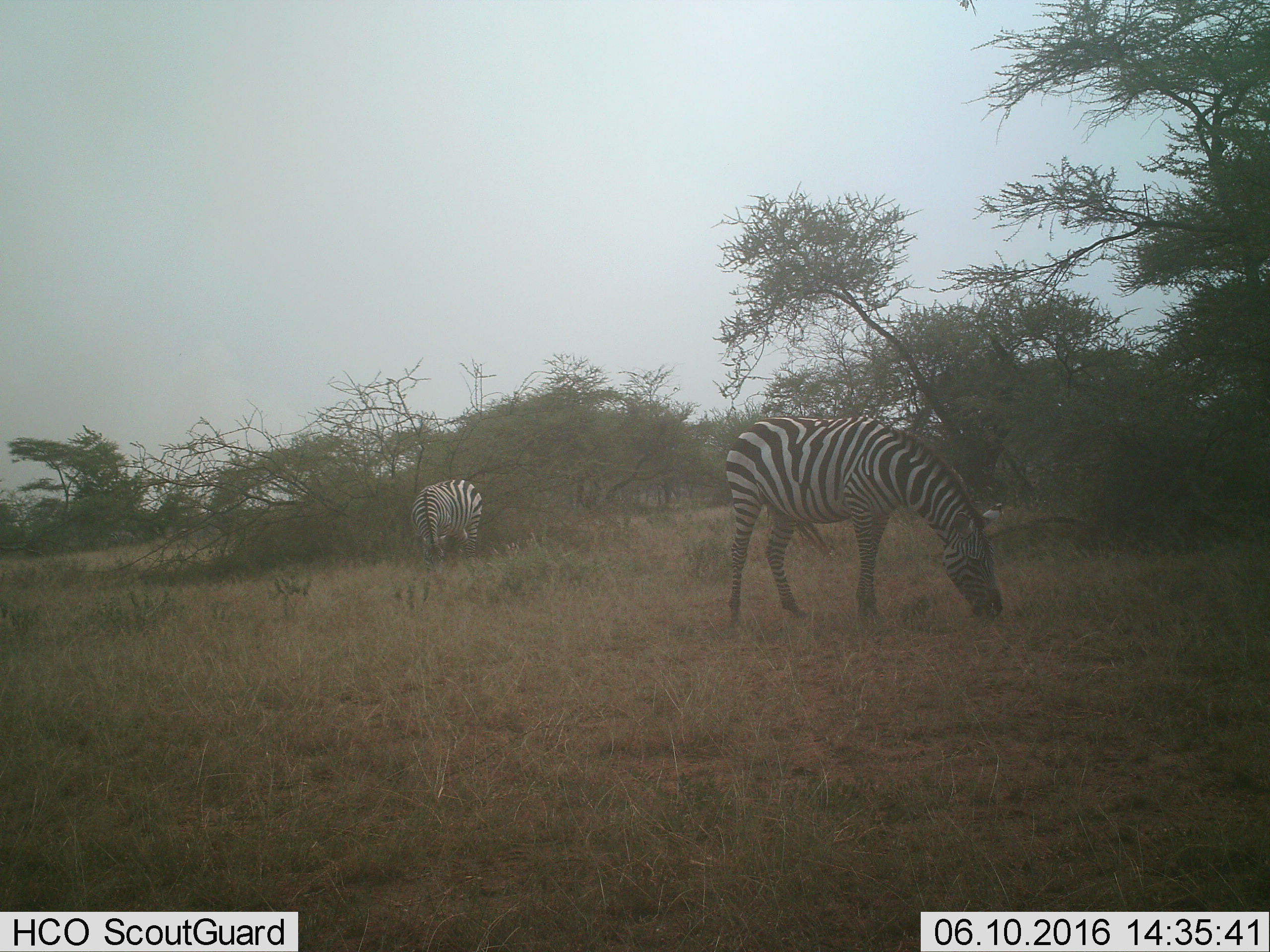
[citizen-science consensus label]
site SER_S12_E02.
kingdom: Animalia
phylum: Chordata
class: Mammalia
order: Perissodactyla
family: Equidae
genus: Equus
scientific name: Equus quagga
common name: plains zebra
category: zebraplains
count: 2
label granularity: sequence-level